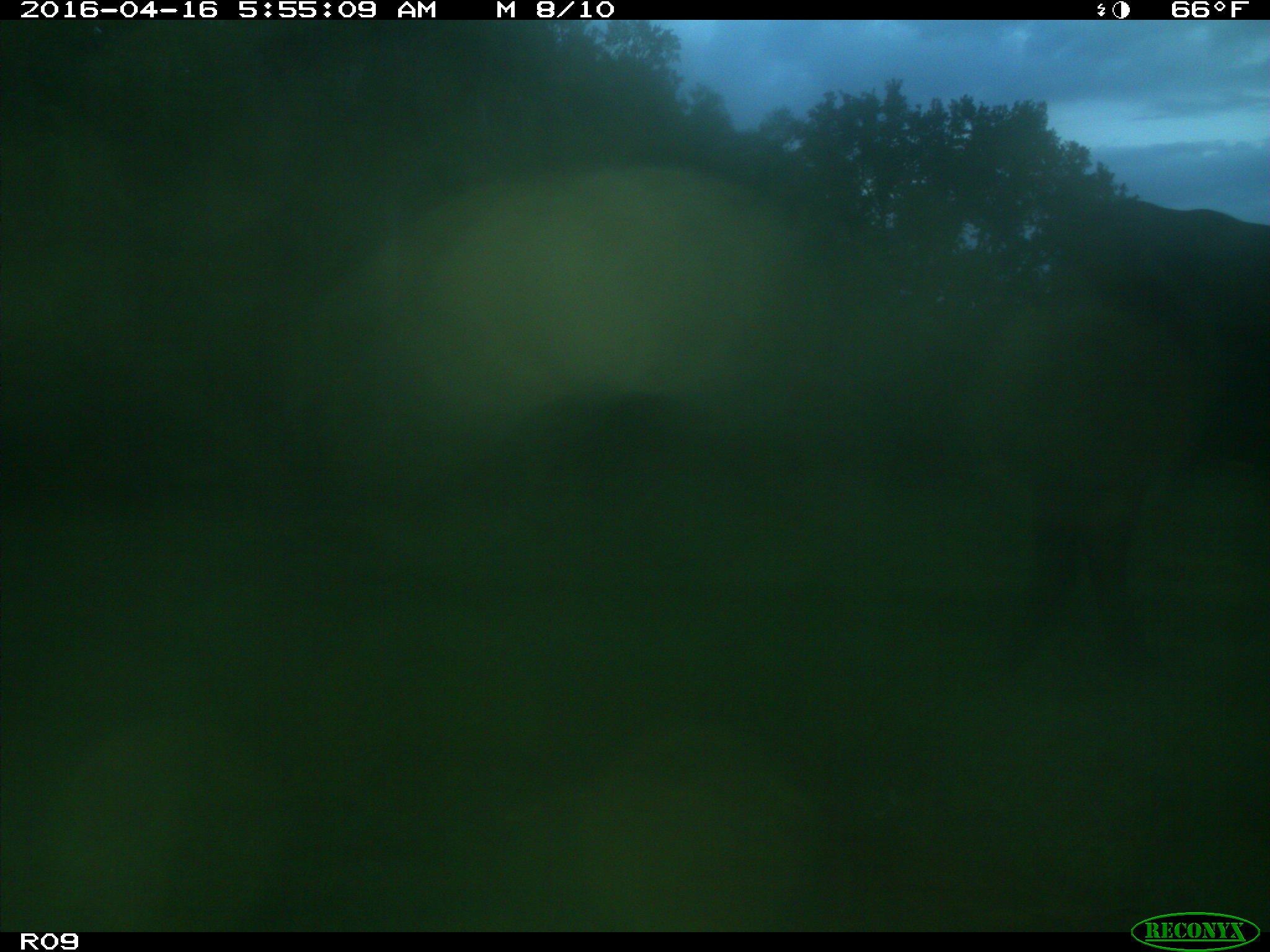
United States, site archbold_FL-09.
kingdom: Animalia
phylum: Chordata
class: Mammalia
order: Artiodactyla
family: Bovidae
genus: Bos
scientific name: Bos taurus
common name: domestic cow